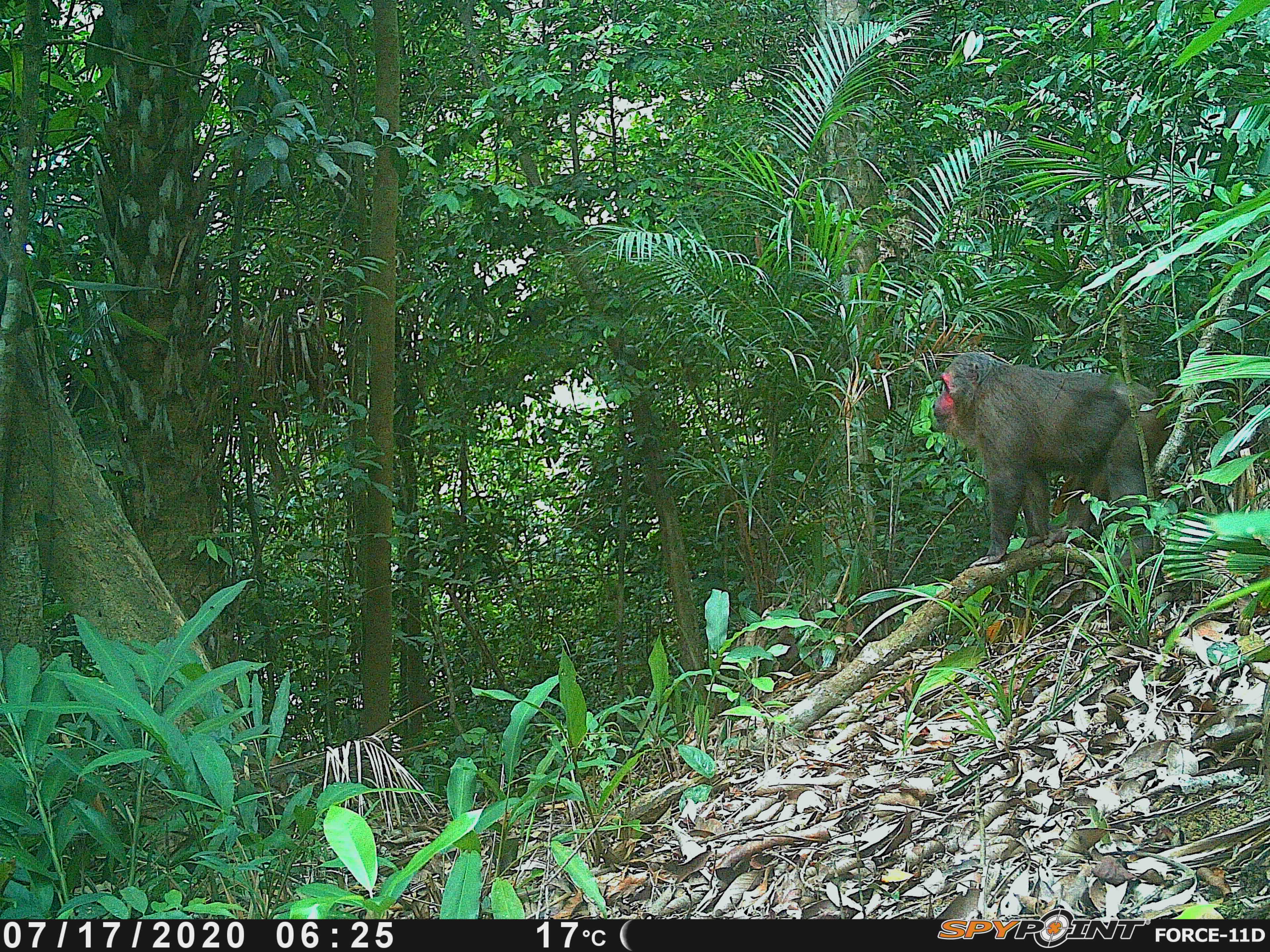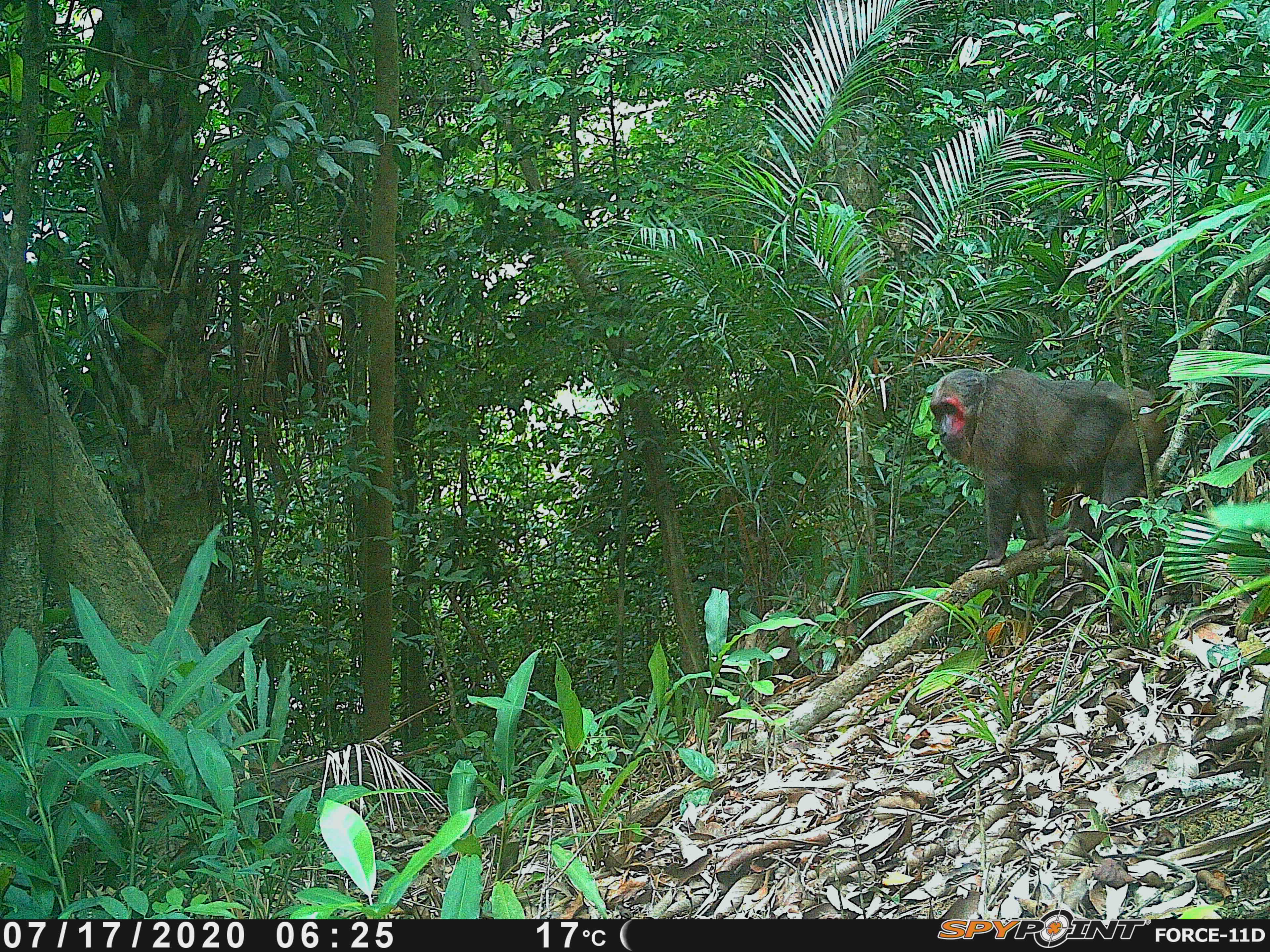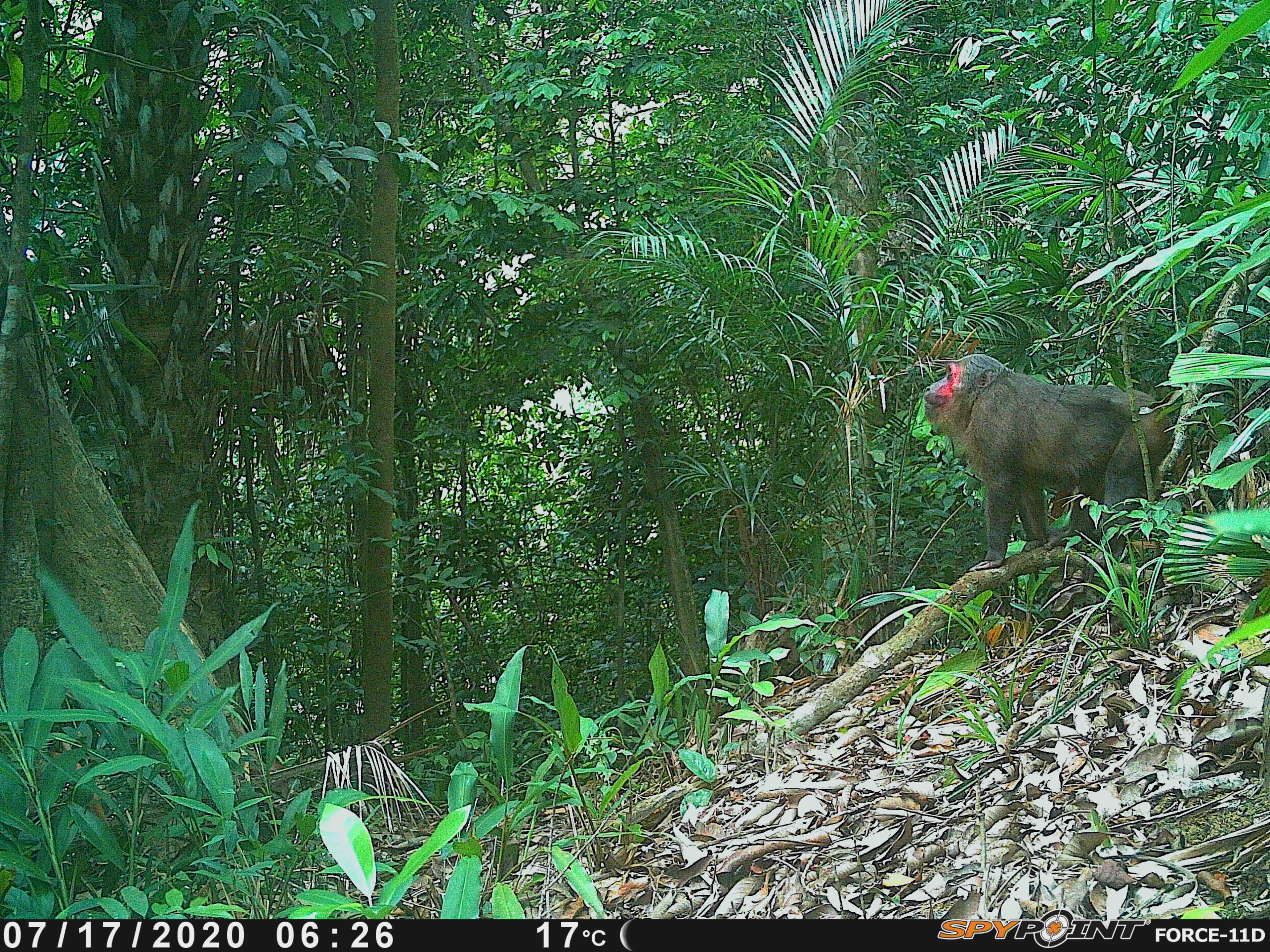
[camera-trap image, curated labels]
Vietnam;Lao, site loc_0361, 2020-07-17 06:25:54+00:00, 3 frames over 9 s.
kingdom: Animalia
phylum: Chordata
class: Mammalia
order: Primates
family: Cercopithecidae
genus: Macaca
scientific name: Macaca arctoides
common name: stump-tailed macaque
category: stump tailed macaque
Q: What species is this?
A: Stump tailed macaque (stump-tailed macaque) (Macaca arctoides).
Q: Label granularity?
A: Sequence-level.